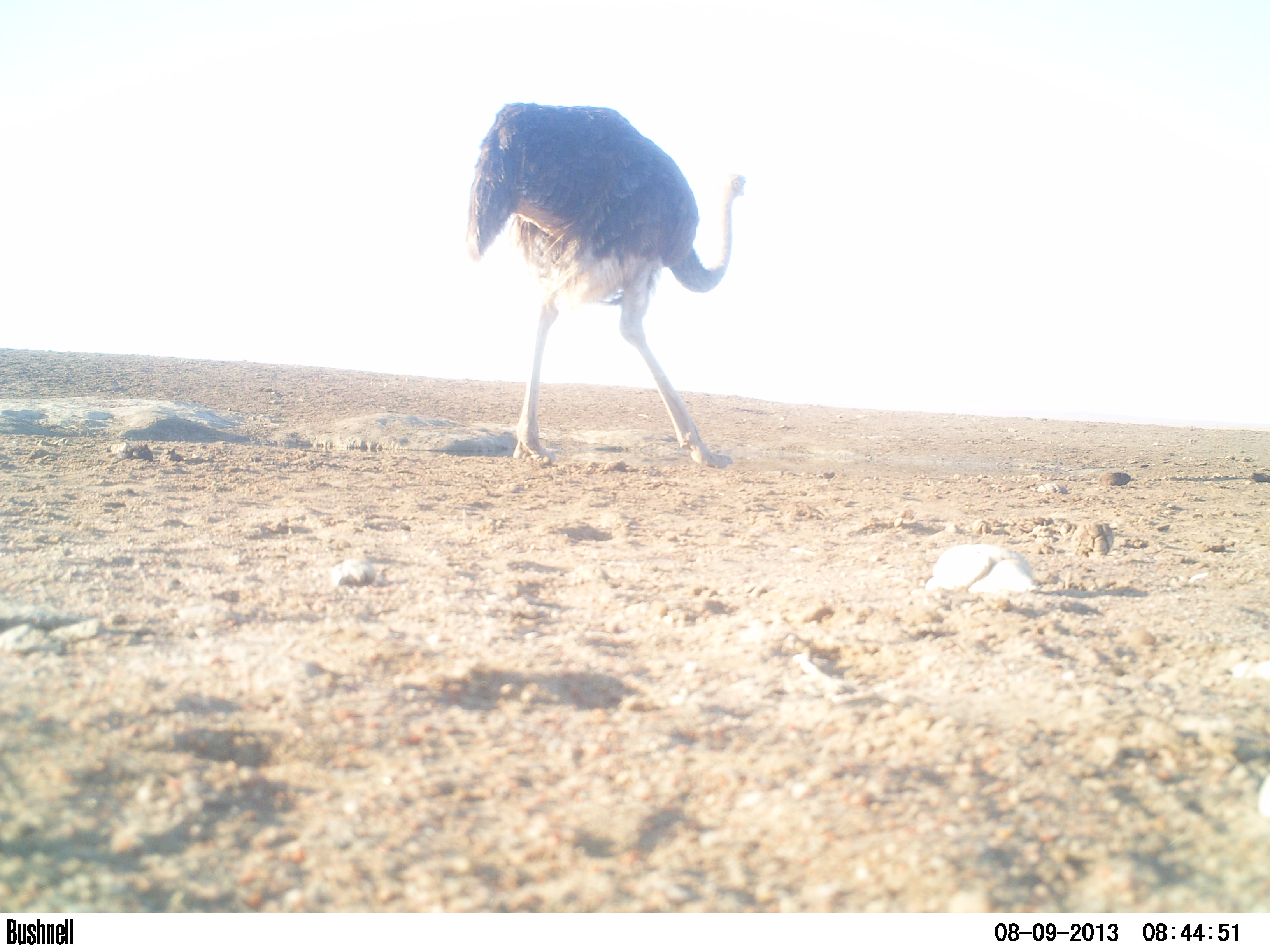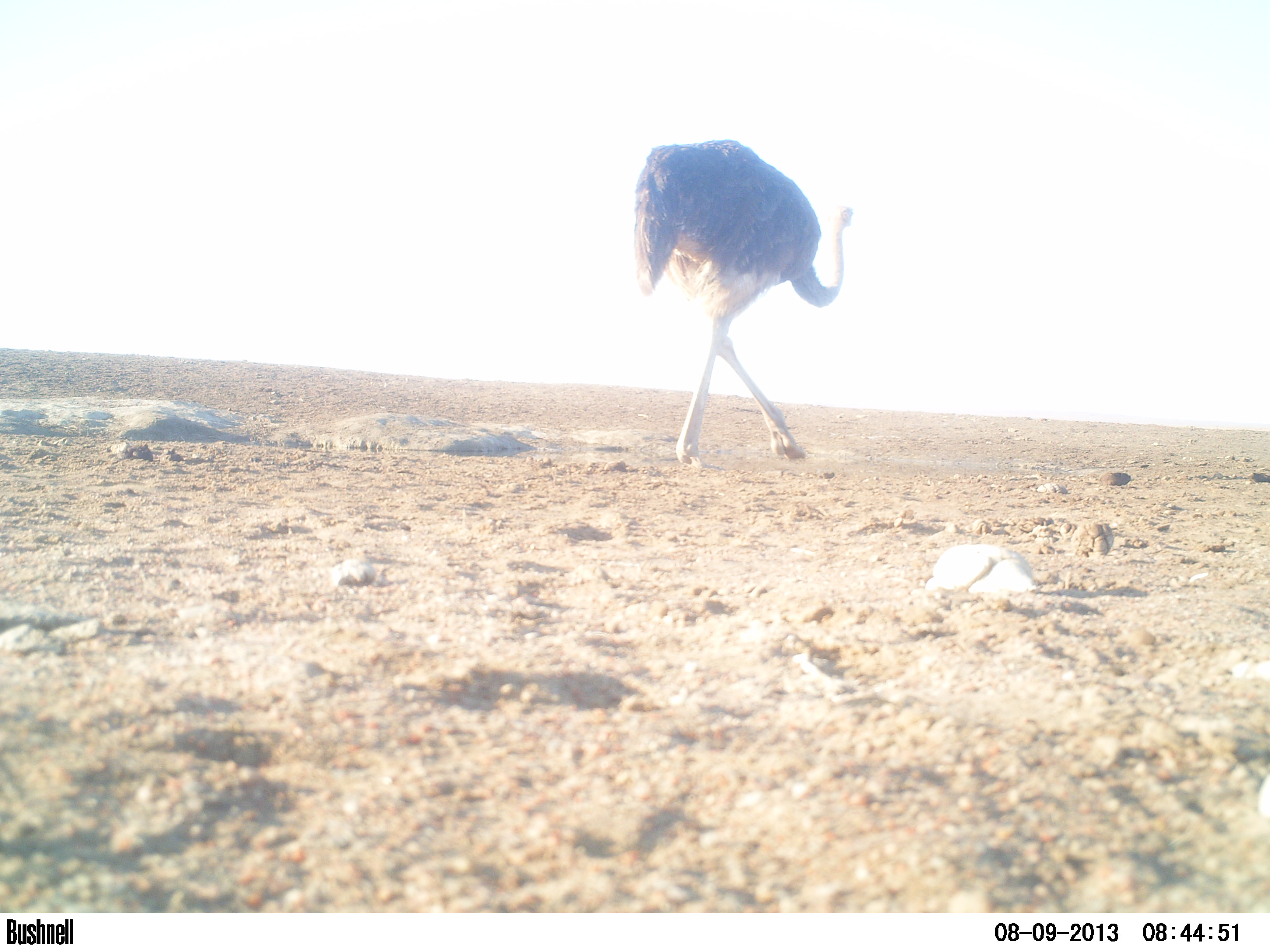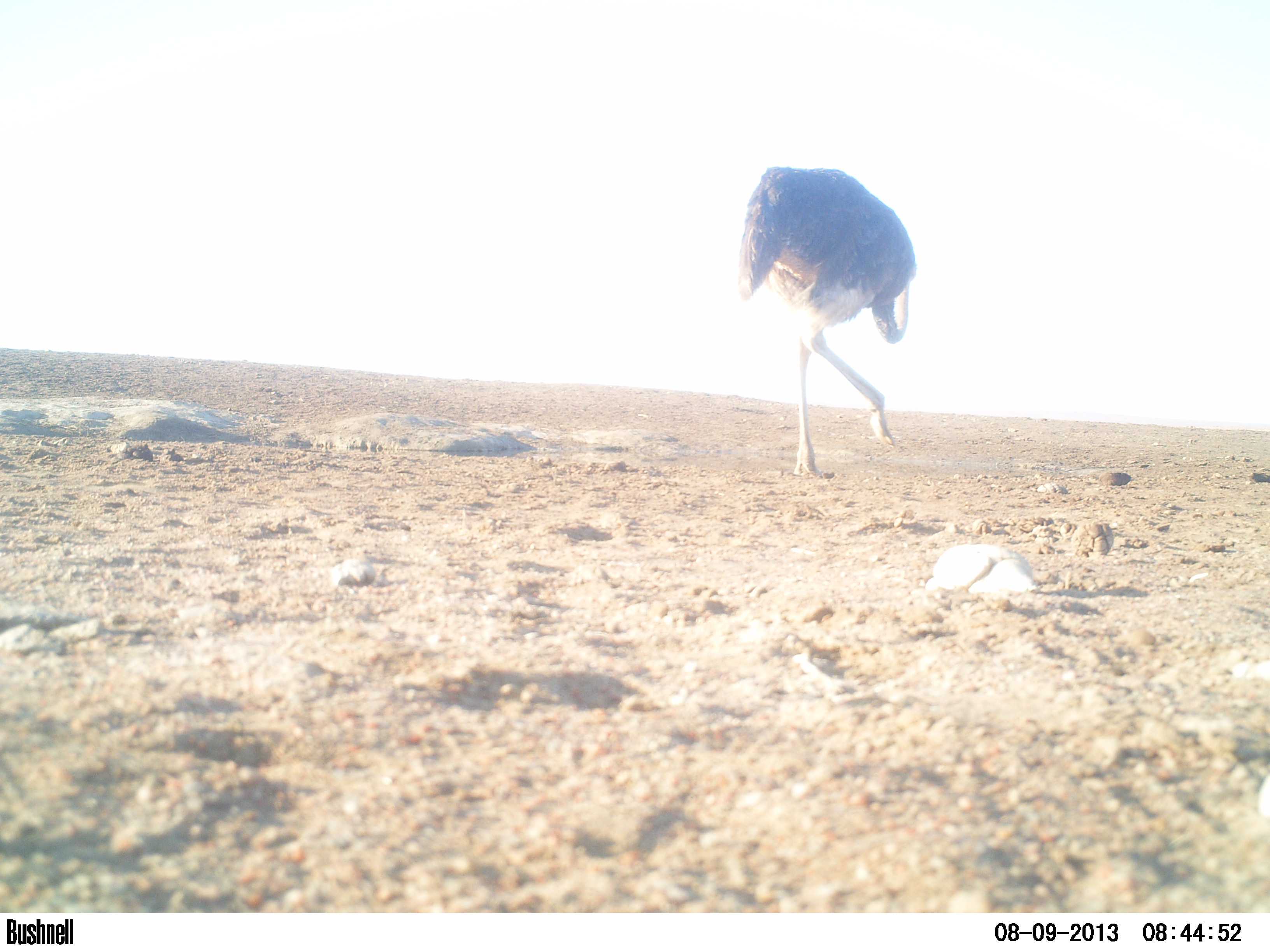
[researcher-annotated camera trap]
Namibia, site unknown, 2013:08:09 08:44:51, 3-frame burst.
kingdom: Animalia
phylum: Chordata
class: Aves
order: Struthioniformes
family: Struthionidae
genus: Struthio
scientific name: Struthio camelus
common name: common ostrich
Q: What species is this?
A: Struthio camelus (common ostrich).